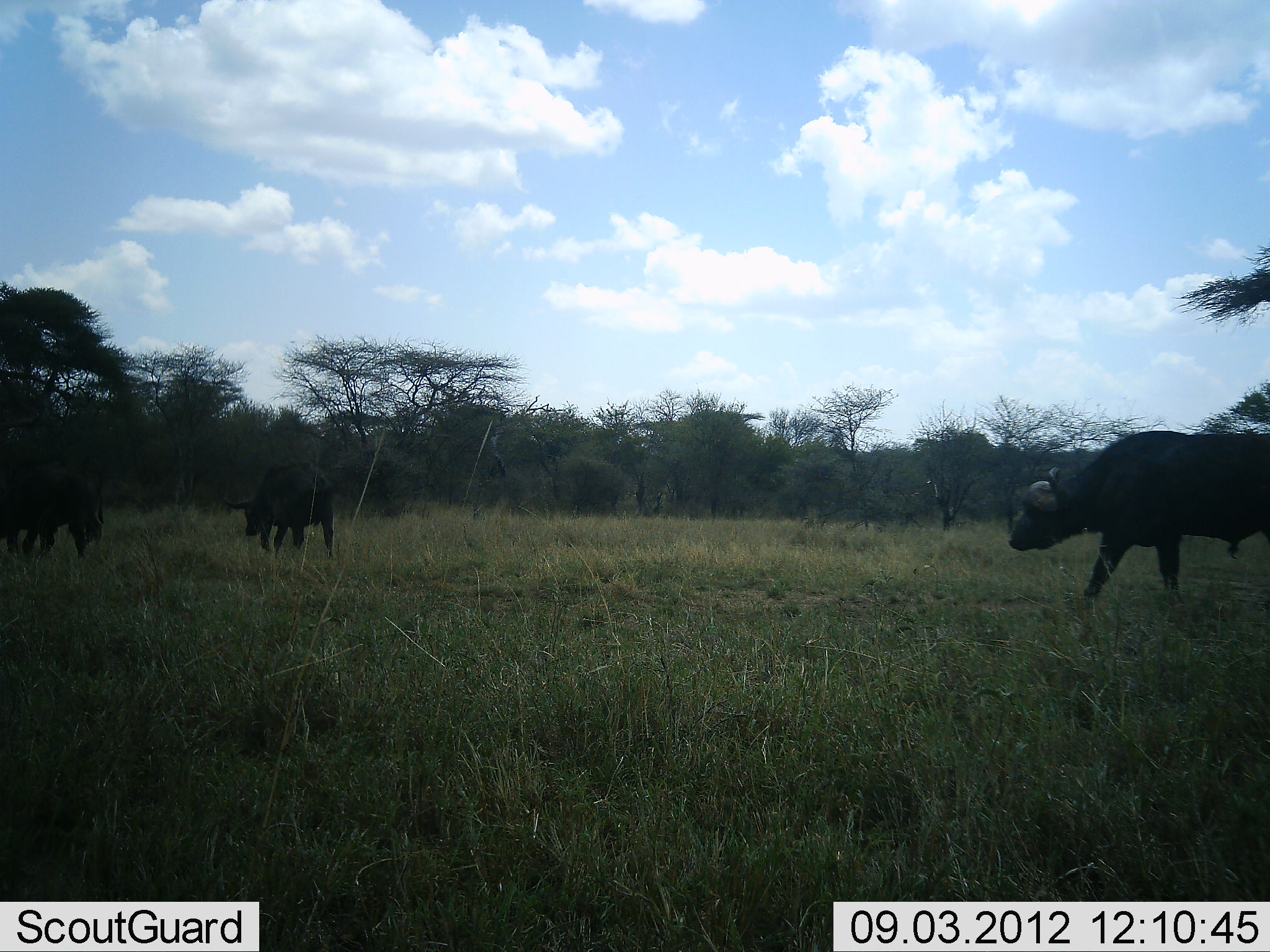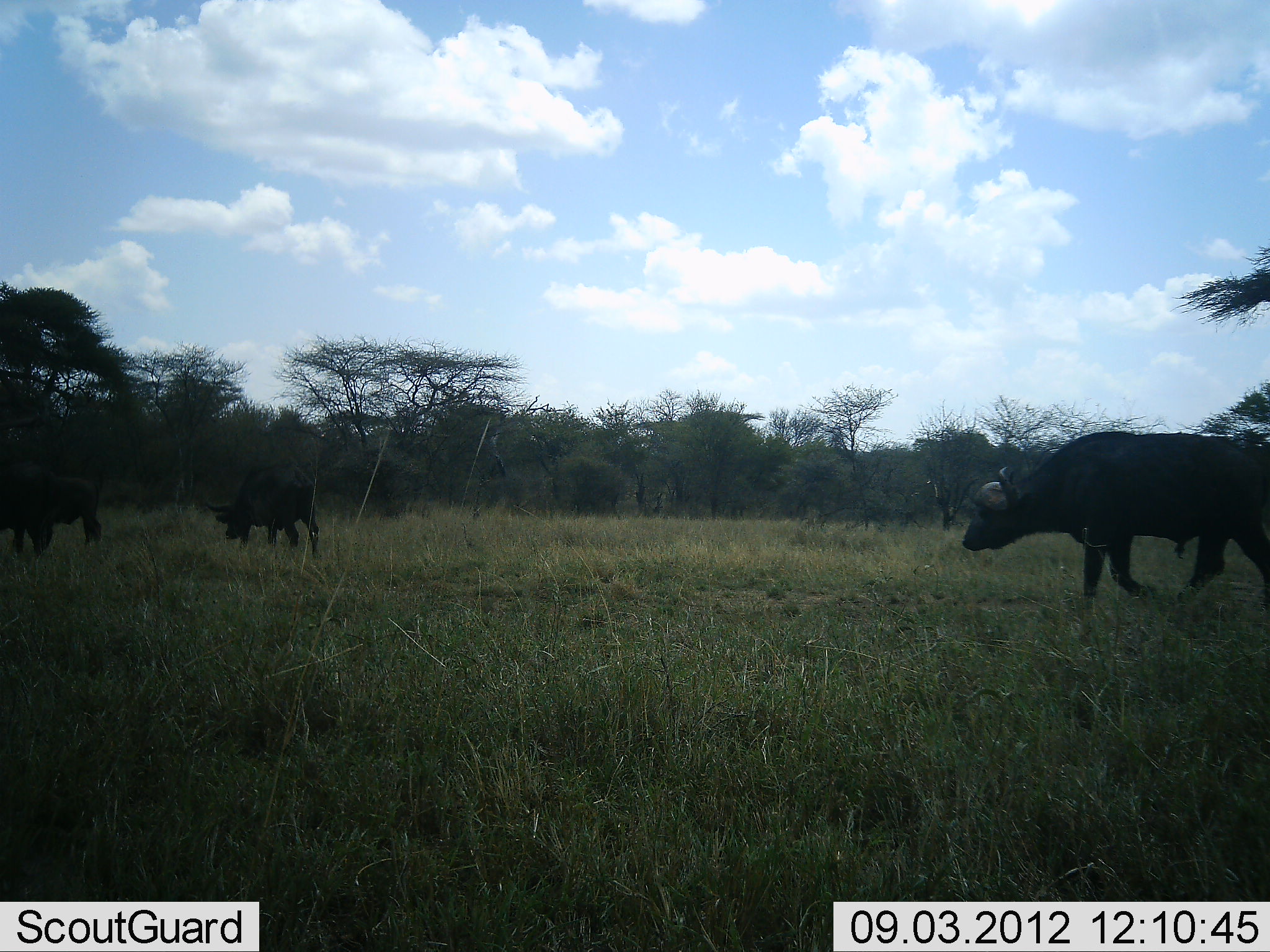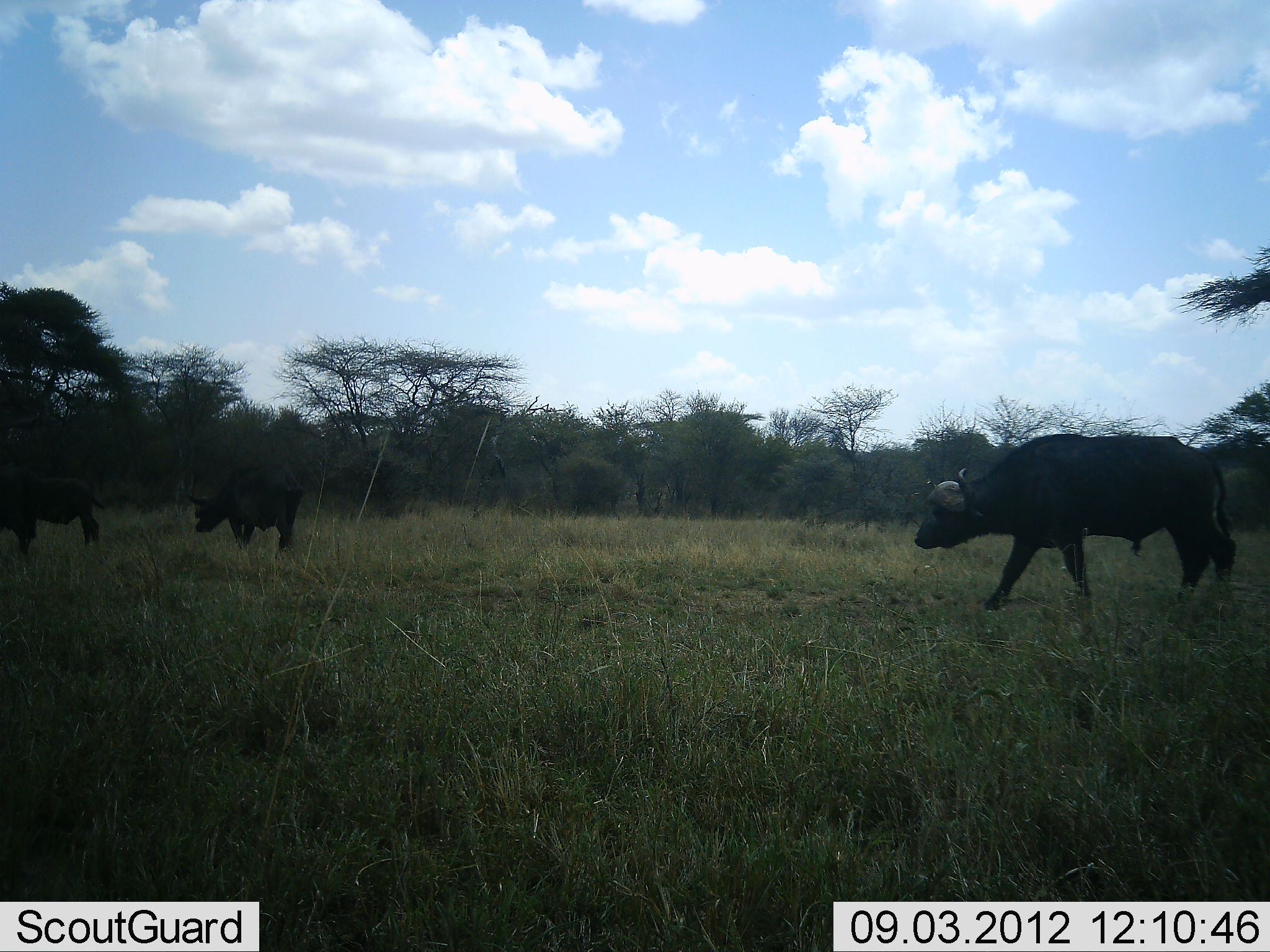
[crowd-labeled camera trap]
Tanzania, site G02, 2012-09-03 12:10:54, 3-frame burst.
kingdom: Animalia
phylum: Chordata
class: Mammalia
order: Artiodactyla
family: Bovidae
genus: Syncerus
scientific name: Syncerus caffer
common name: cape buffalo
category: buffalo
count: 4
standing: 10%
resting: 0%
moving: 100%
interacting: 0%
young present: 0%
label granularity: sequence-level